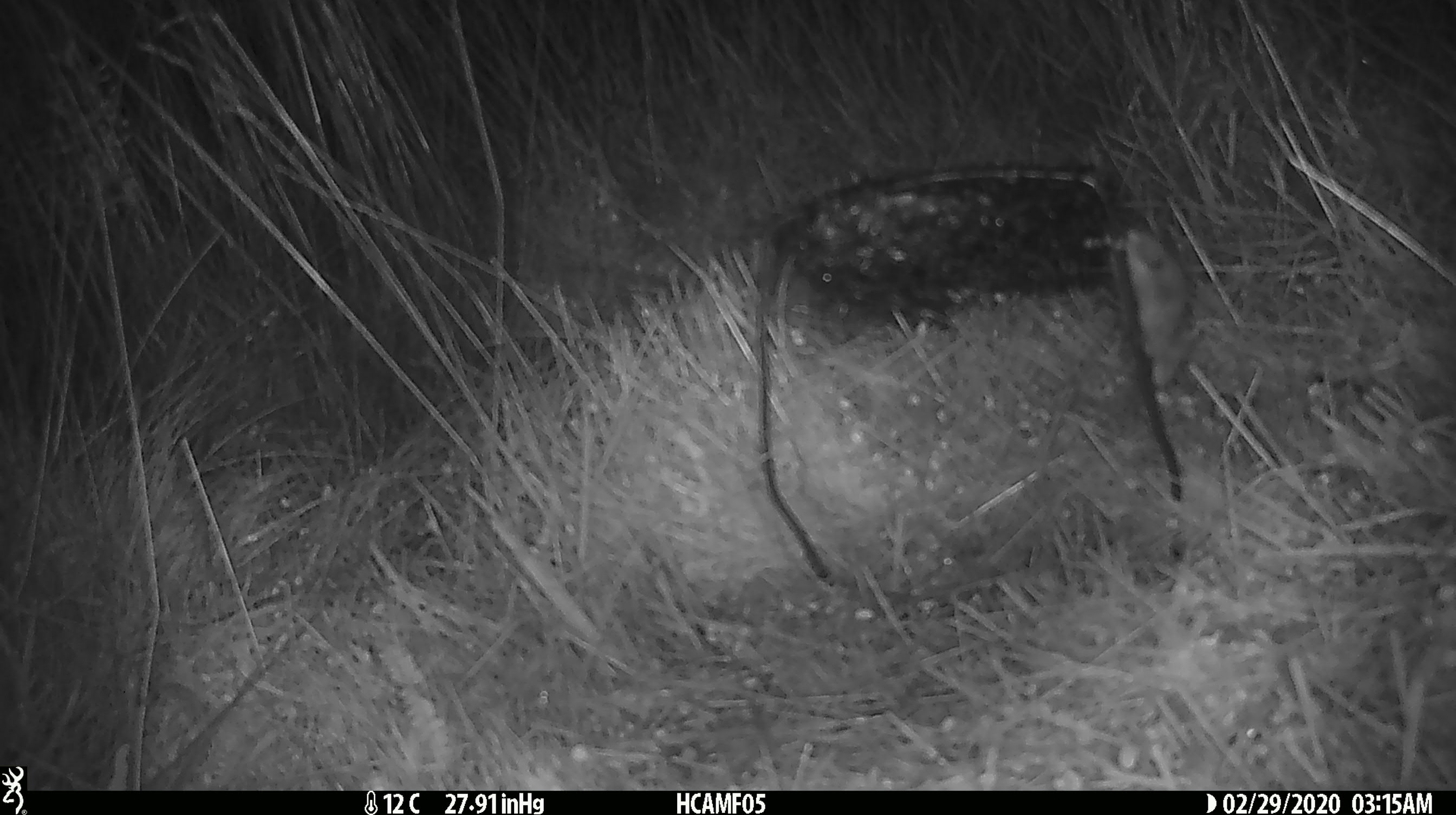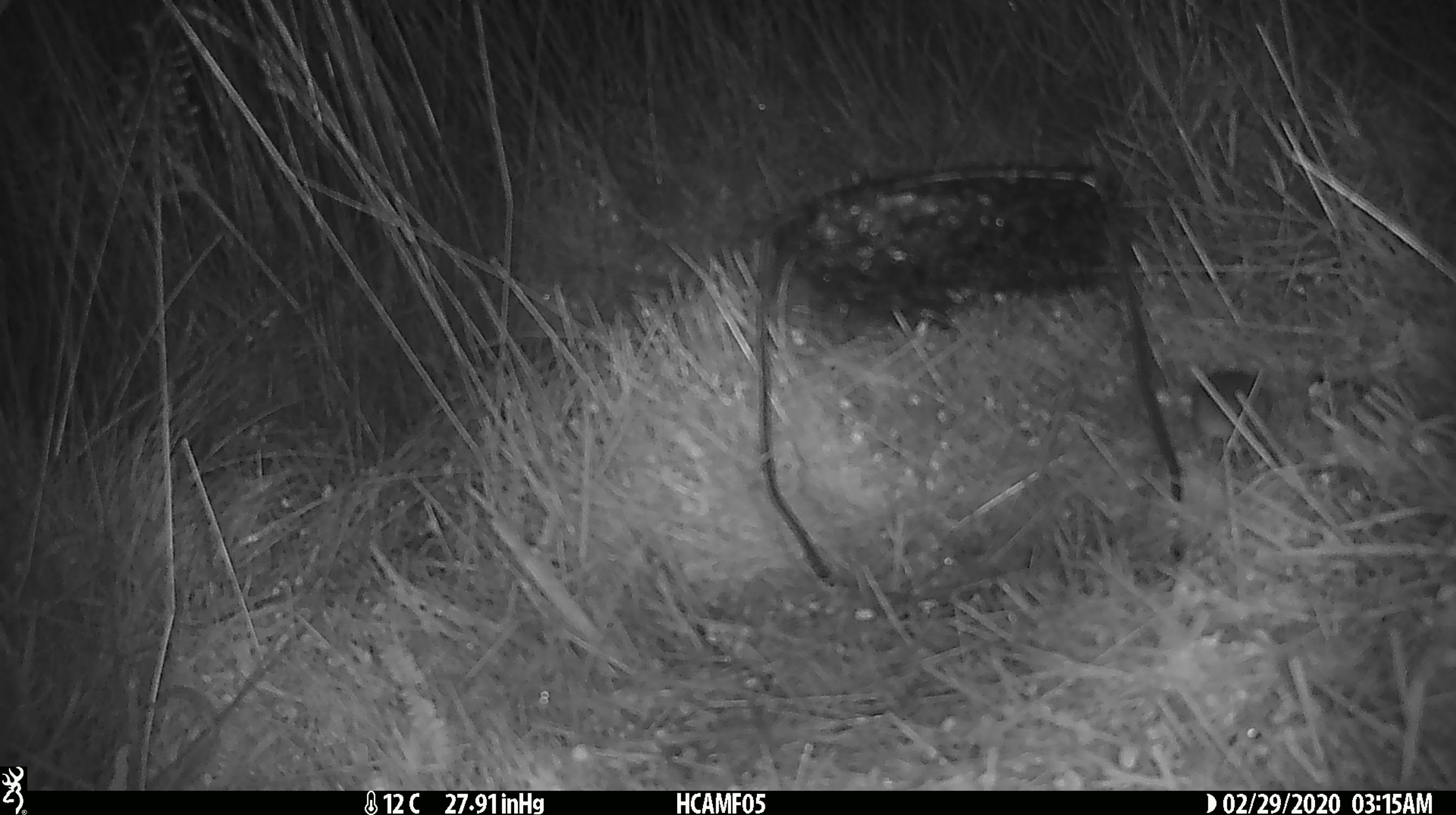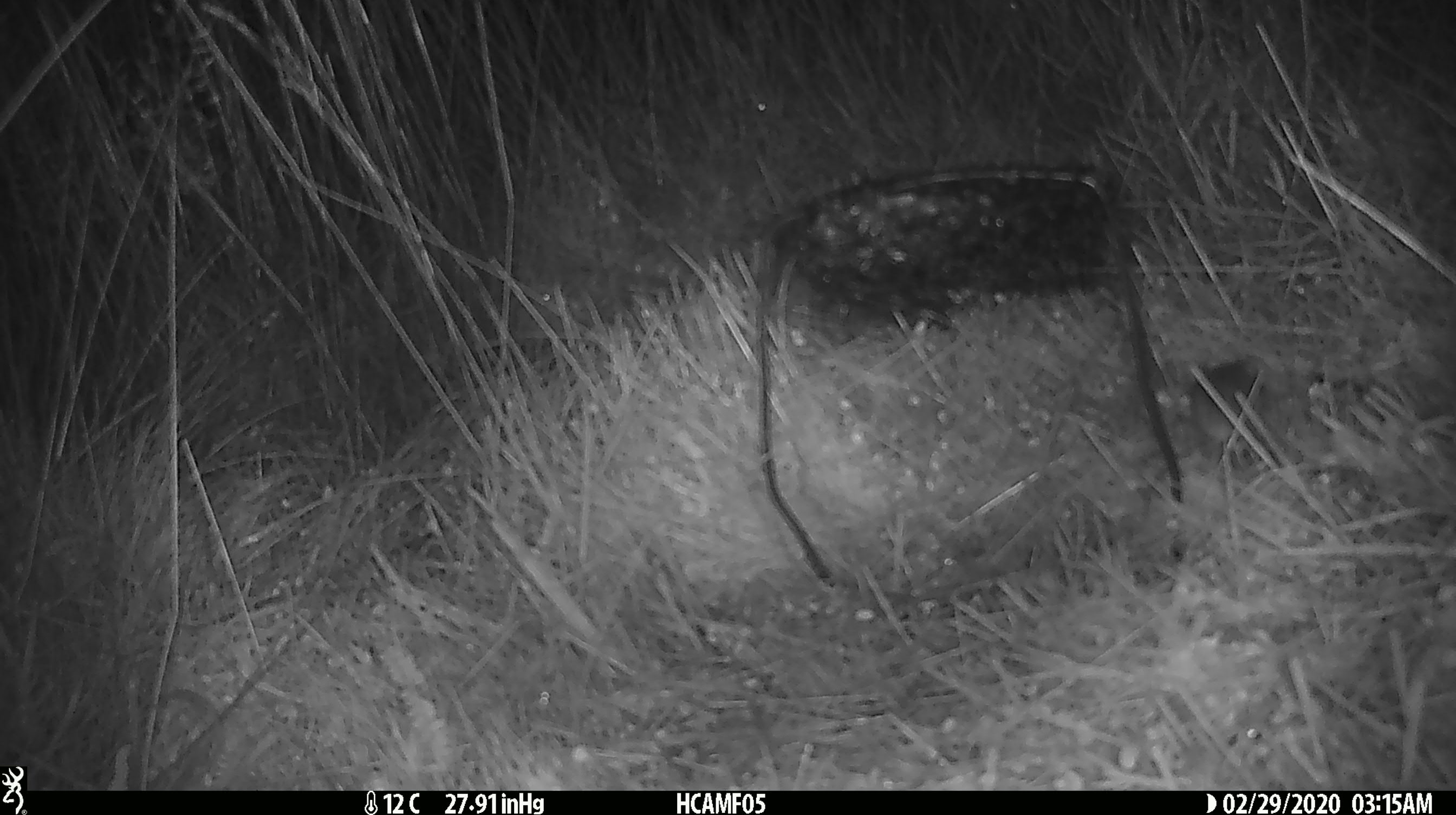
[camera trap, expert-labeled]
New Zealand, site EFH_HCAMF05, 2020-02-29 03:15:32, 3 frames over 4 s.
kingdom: Animalia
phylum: Chordata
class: Mammalia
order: Rodentia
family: Muridae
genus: Mus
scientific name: Mus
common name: mouse